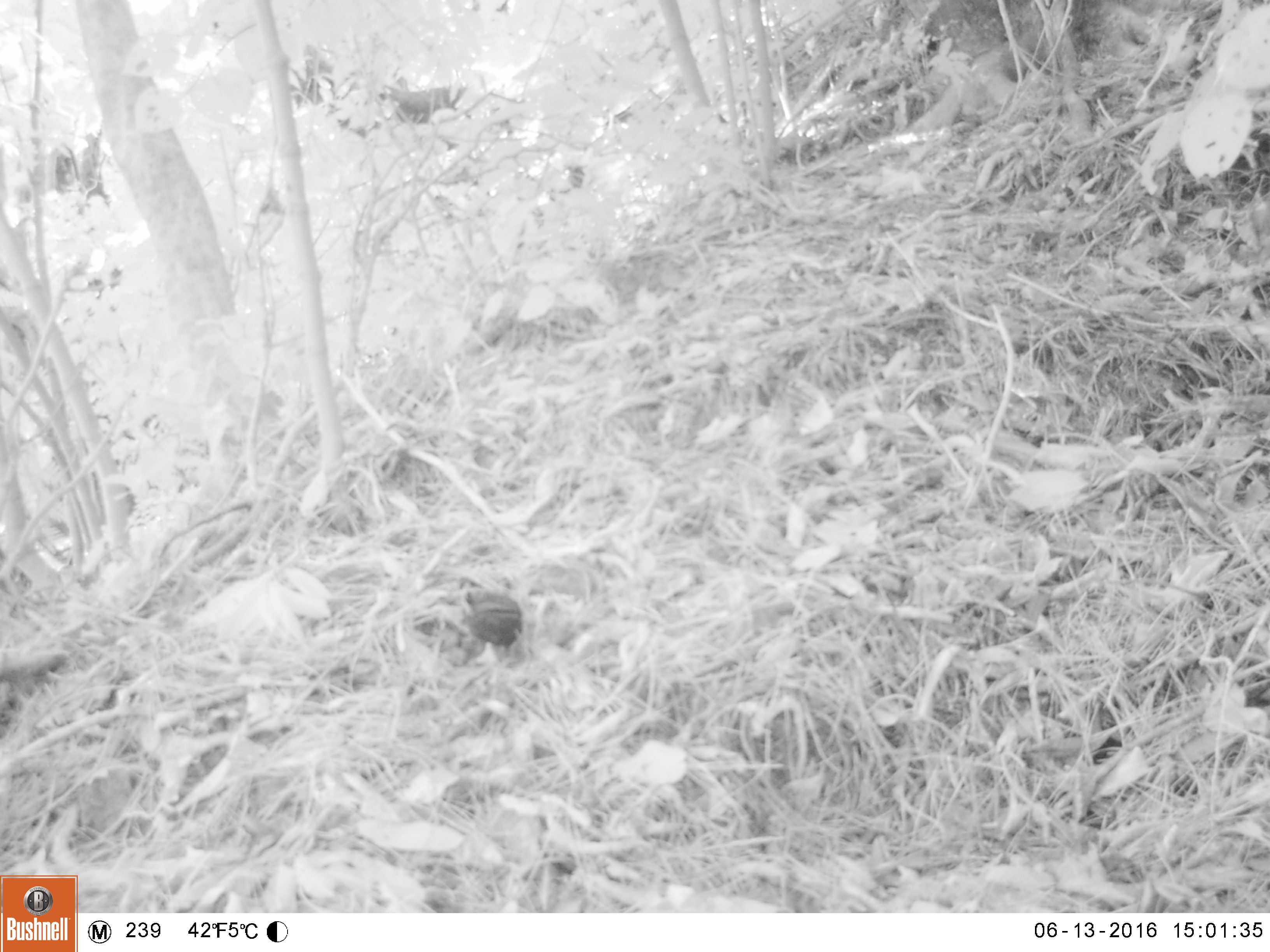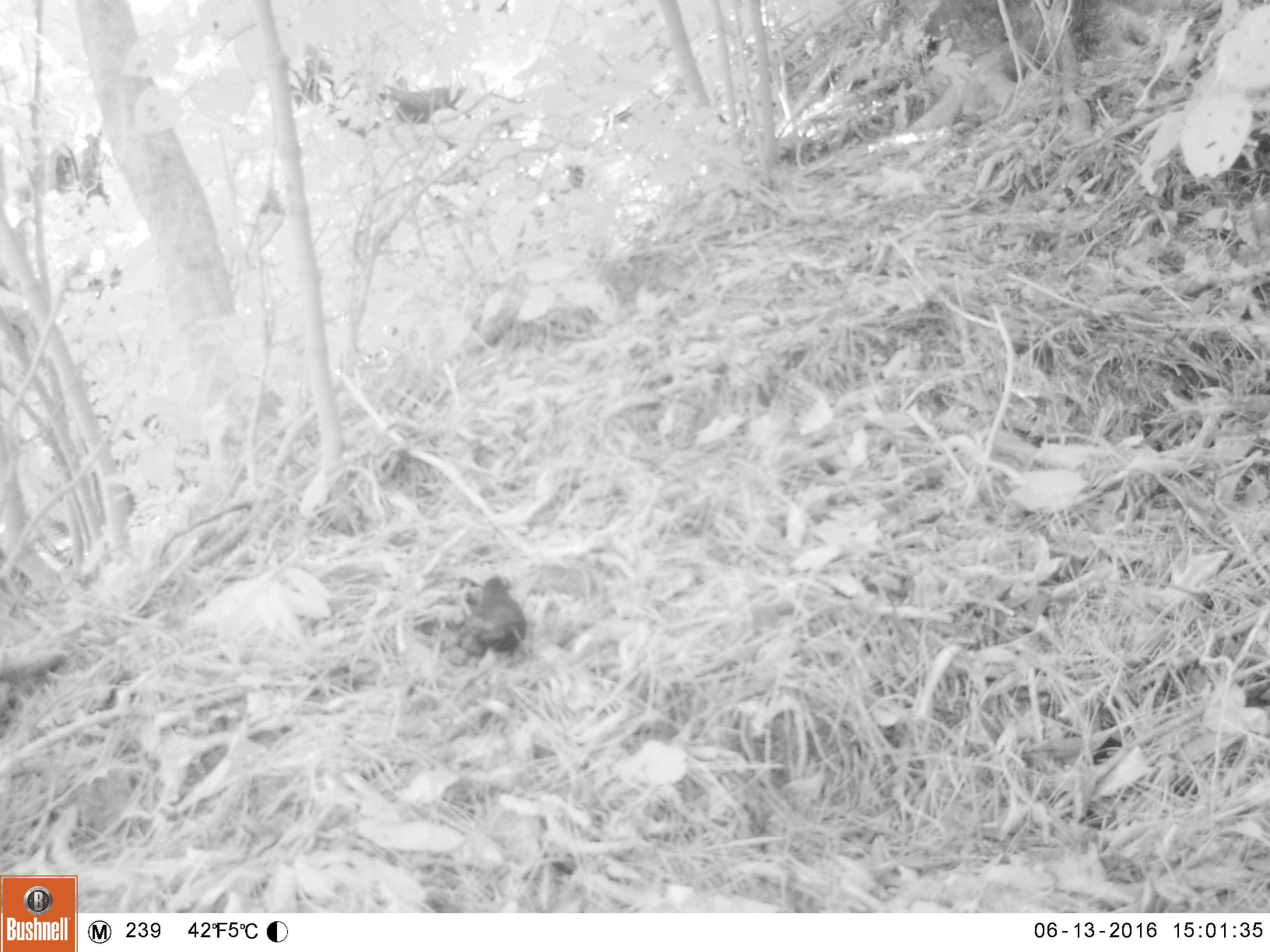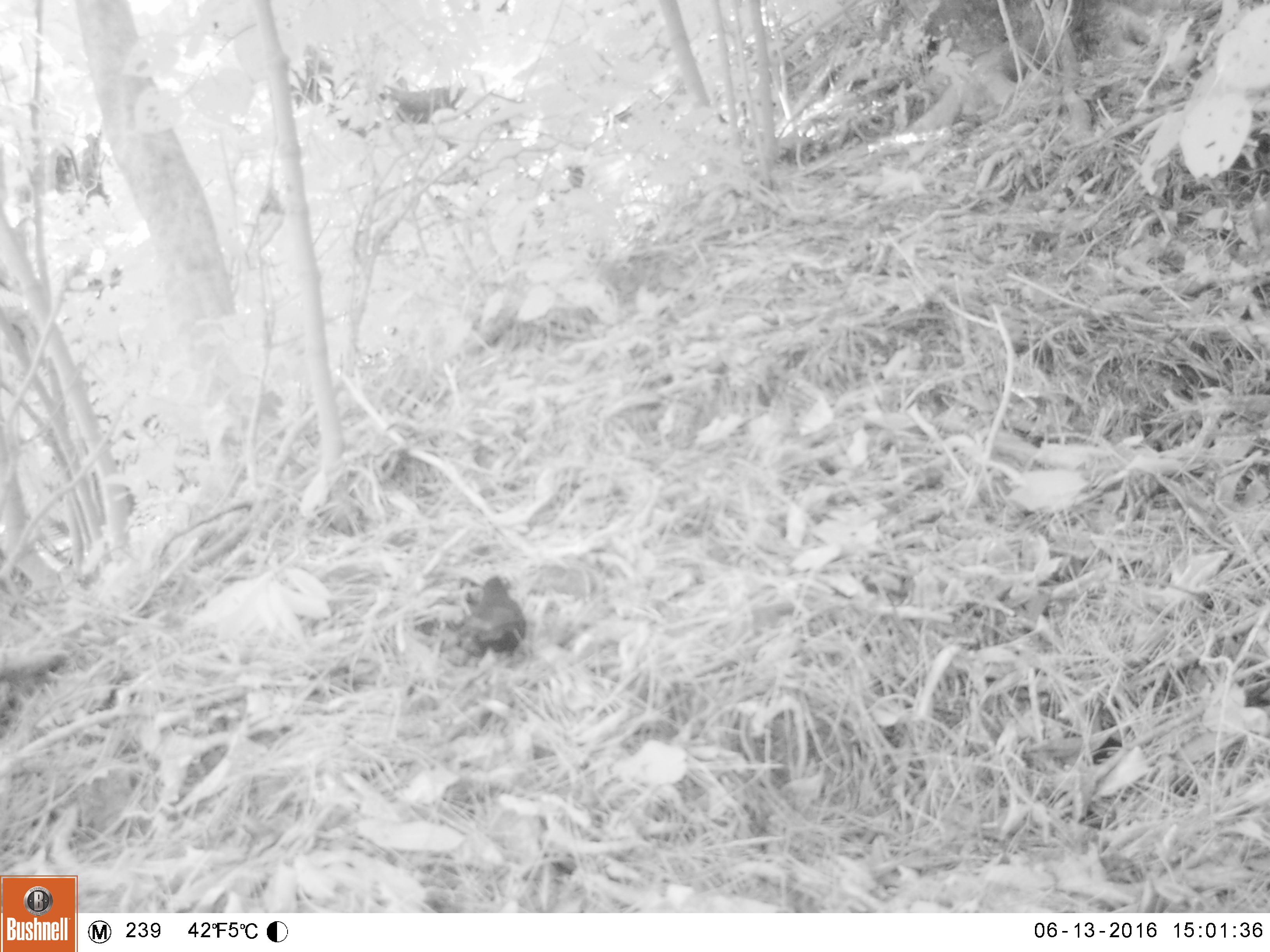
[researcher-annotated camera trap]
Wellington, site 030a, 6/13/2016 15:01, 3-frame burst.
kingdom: Animalia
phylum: Chordata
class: Aves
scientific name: Aves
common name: bird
Bird (Aves).